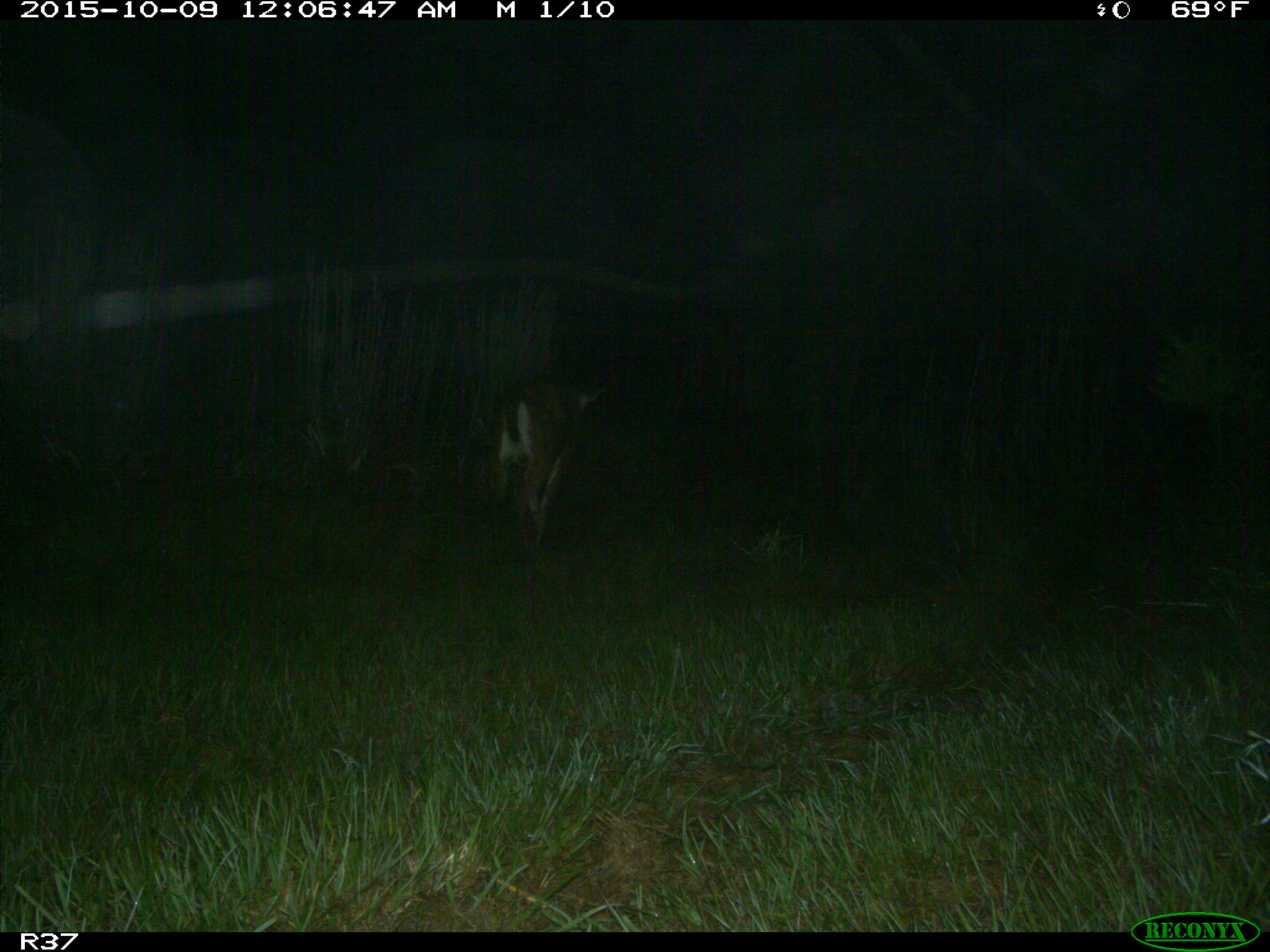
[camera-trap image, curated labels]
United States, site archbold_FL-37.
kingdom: Animalia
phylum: Chordata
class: Mammalia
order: Artiodactyla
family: Cervidae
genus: Odocoileus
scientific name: Odocoileus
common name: deer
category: unidentified deer